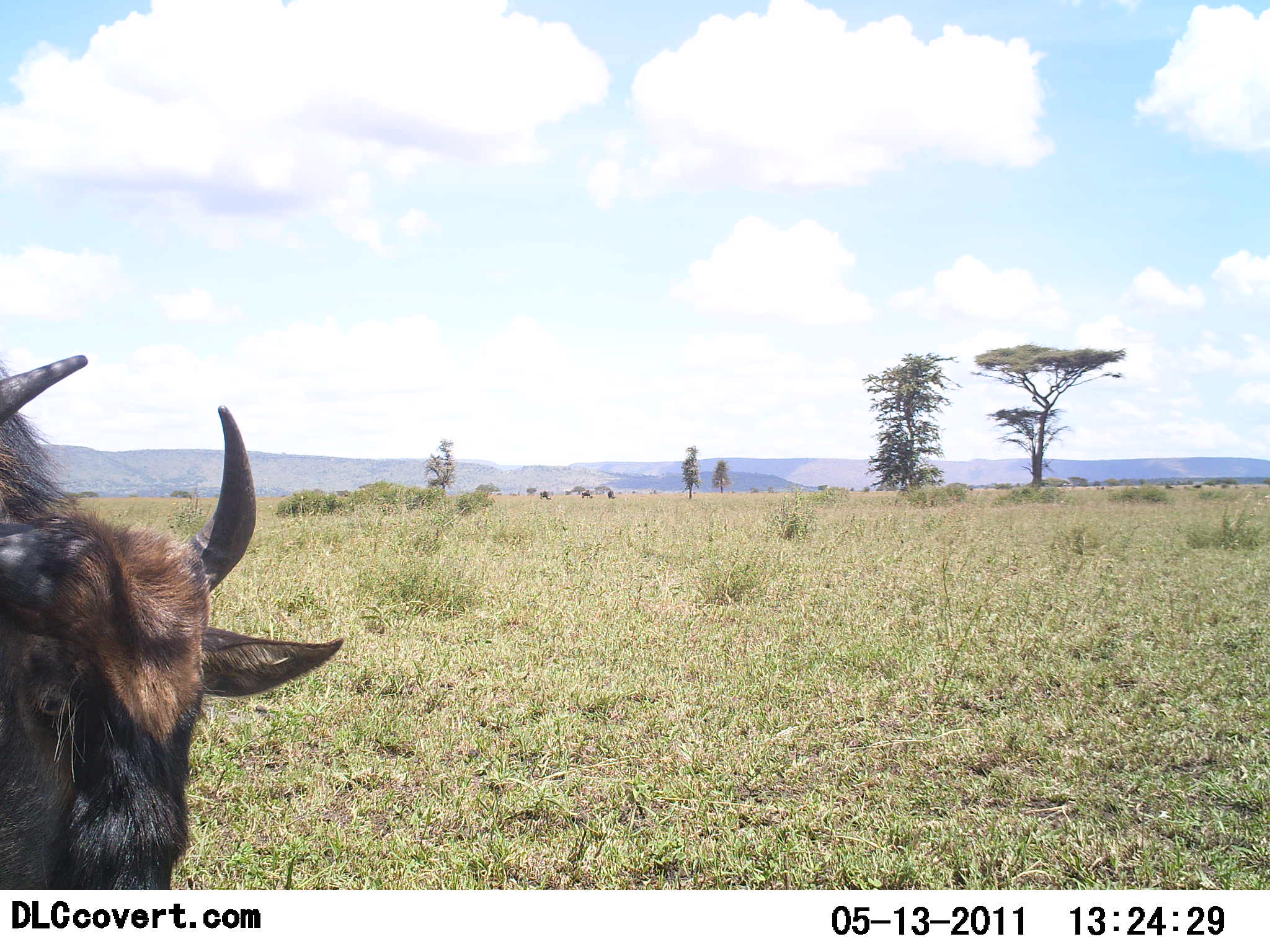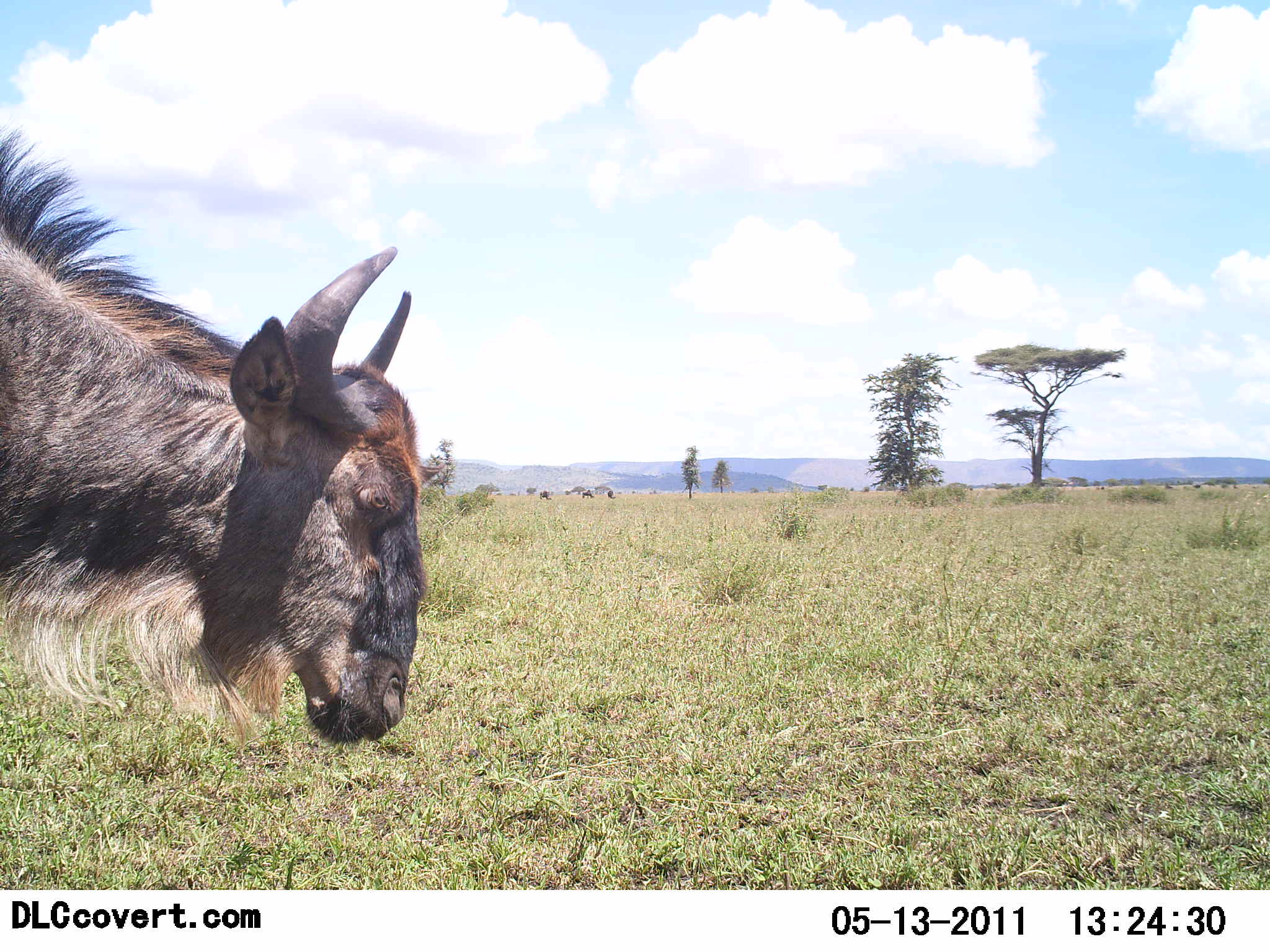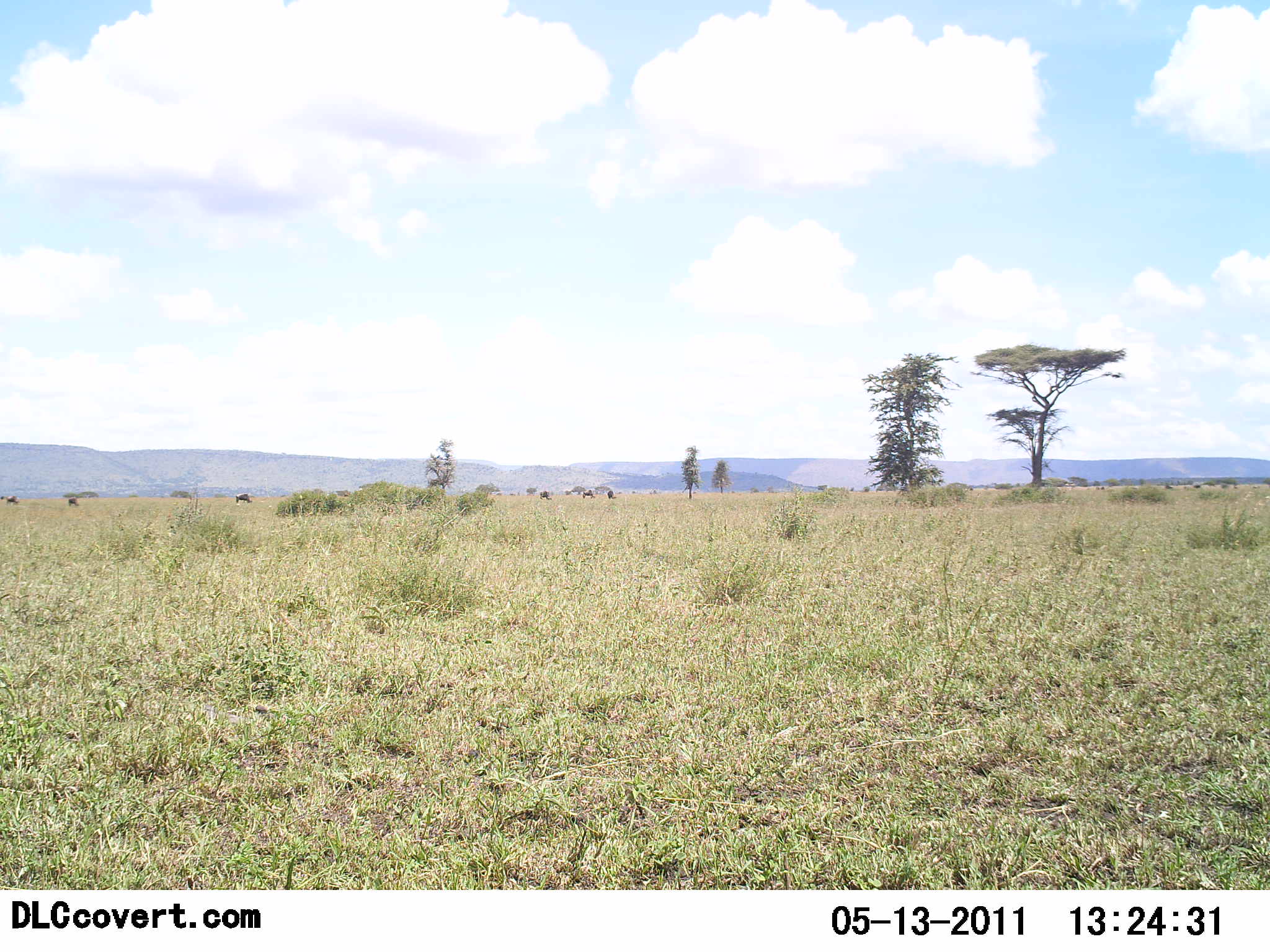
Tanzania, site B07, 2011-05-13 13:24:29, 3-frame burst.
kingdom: Animalia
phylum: Chordata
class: Mammalia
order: Artiodactyla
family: Bovidae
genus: Connochaetes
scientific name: Connochaetes taurinus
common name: blue wildebeest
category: wildebeest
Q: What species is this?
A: Wildebeest (blue wildebeest) (Connochaetes taurinus).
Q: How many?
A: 1.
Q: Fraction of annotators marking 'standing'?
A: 36%.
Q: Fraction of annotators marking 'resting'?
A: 0%.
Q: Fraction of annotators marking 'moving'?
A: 91%.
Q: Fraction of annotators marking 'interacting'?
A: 0%.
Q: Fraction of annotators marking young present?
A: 0%.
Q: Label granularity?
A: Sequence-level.